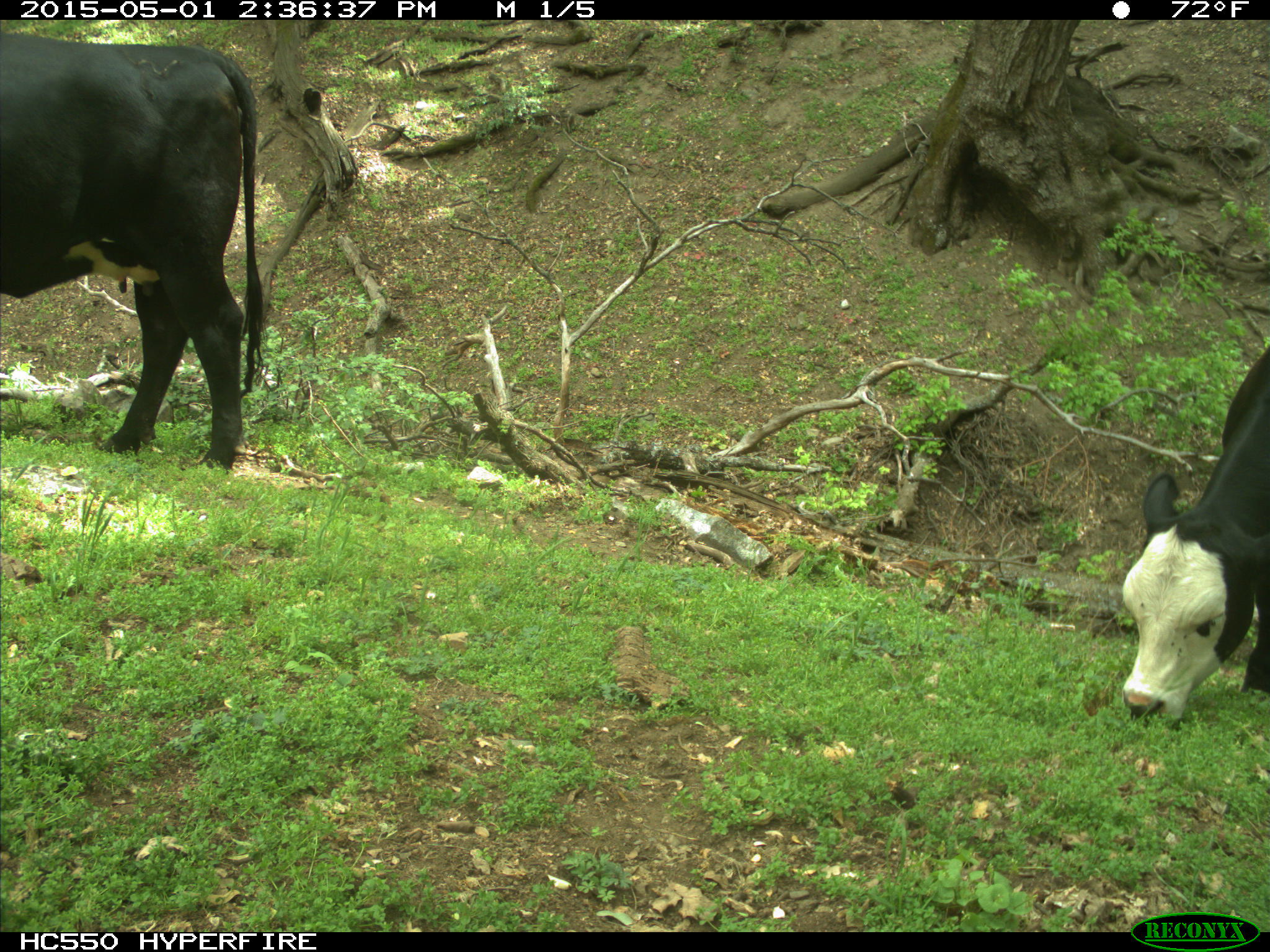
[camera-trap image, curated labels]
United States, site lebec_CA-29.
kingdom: Animalia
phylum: Chordata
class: Mammalia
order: Artiodactyla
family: Bovidae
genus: Bos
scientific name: Bos taurus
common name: domestic cow